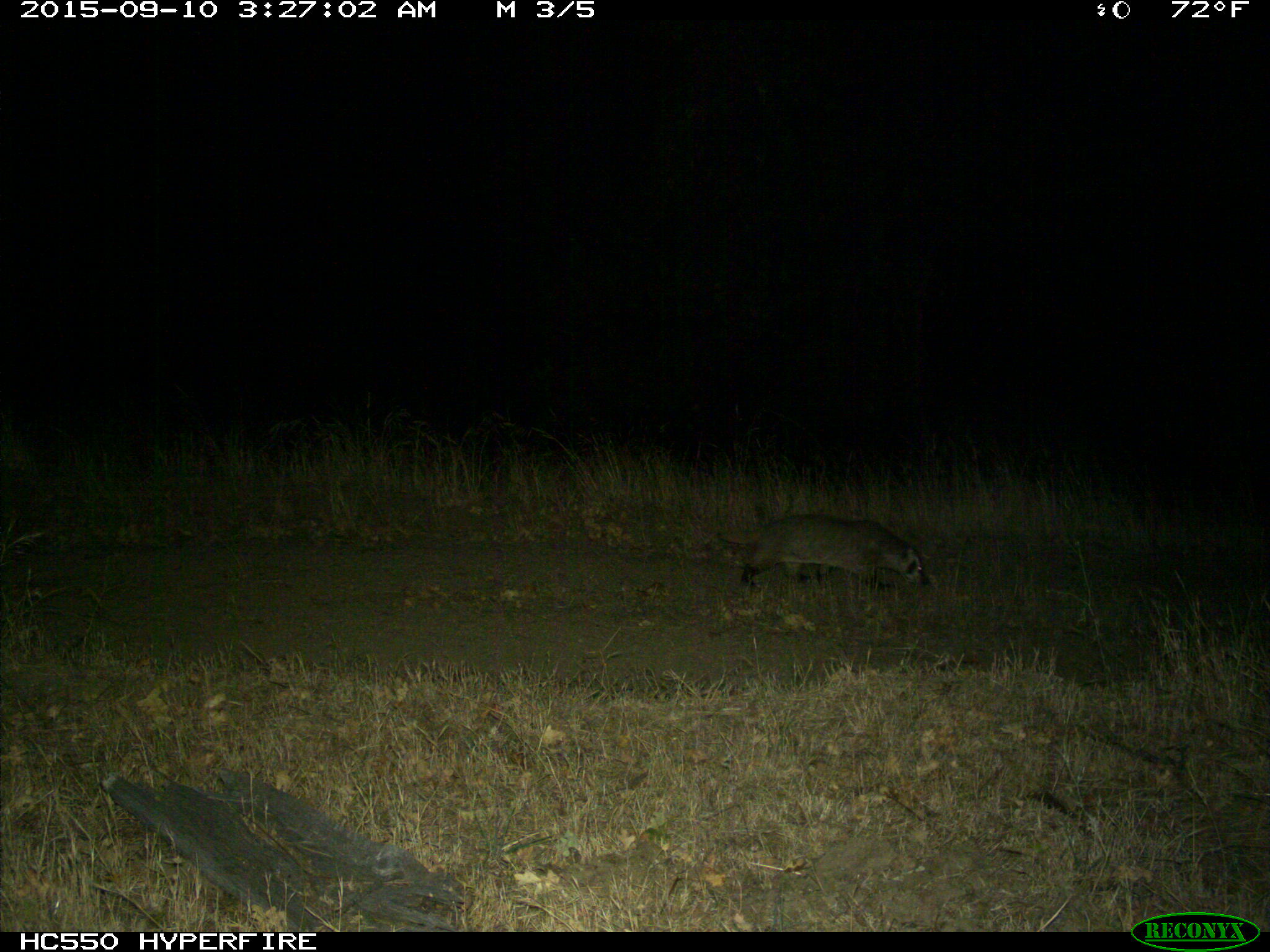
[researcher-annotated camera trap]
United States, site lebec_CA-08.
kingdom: Animalia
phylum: Chordata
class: Mammalia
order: Carnivora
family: Mustelidae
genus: Meles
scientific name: Meles meles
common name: european badger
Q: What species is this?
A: Meles meles (european badger).